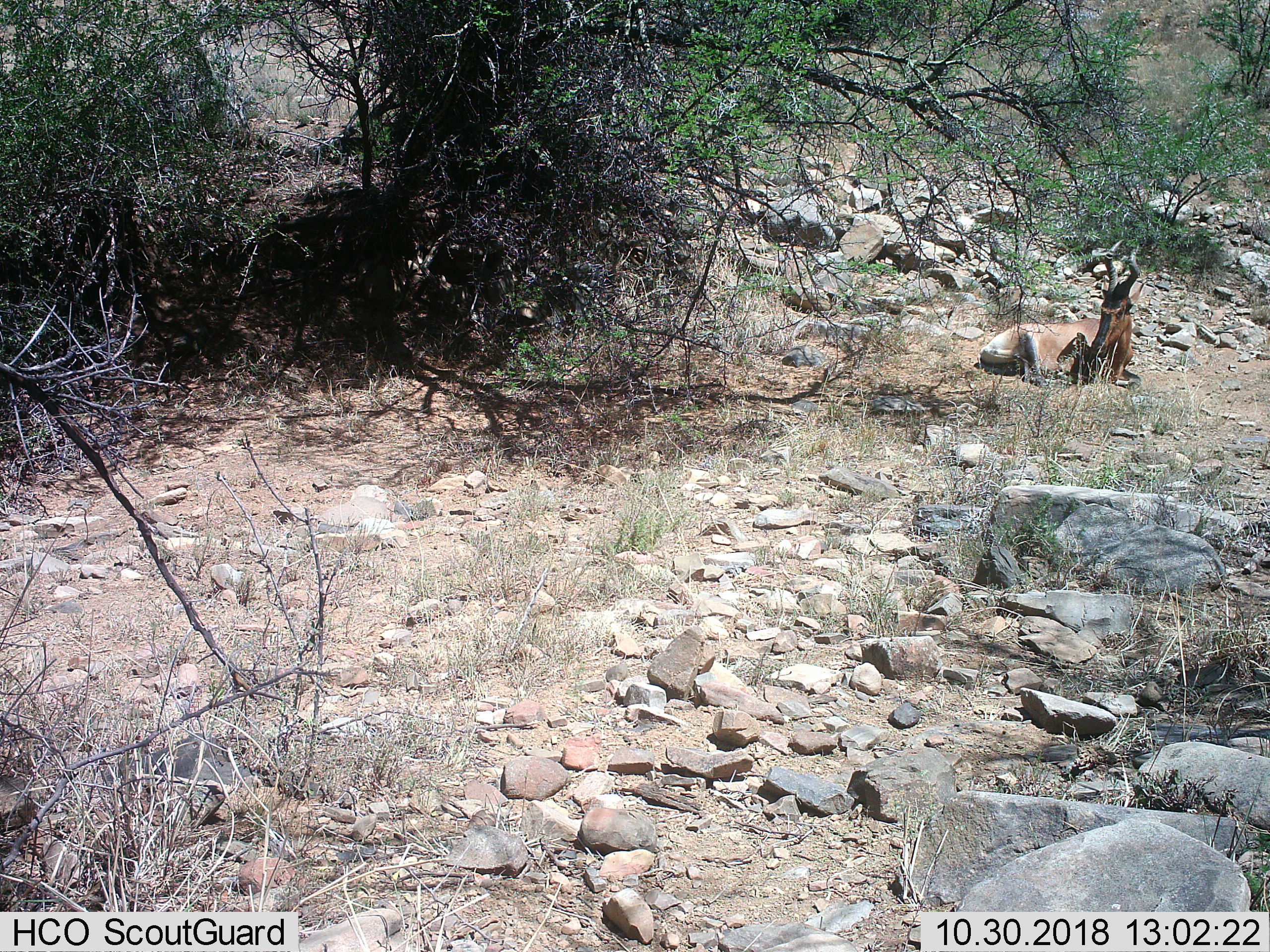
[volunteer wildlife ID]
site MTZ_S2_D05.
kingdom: Animalia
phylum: Chordata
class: Mammalia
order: Artiodactyla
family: Bovidae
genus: Alcelaphus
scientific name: Alcelaphus buselaphus caama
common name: red hartebeest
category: hartebeestred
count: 1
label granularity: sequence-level